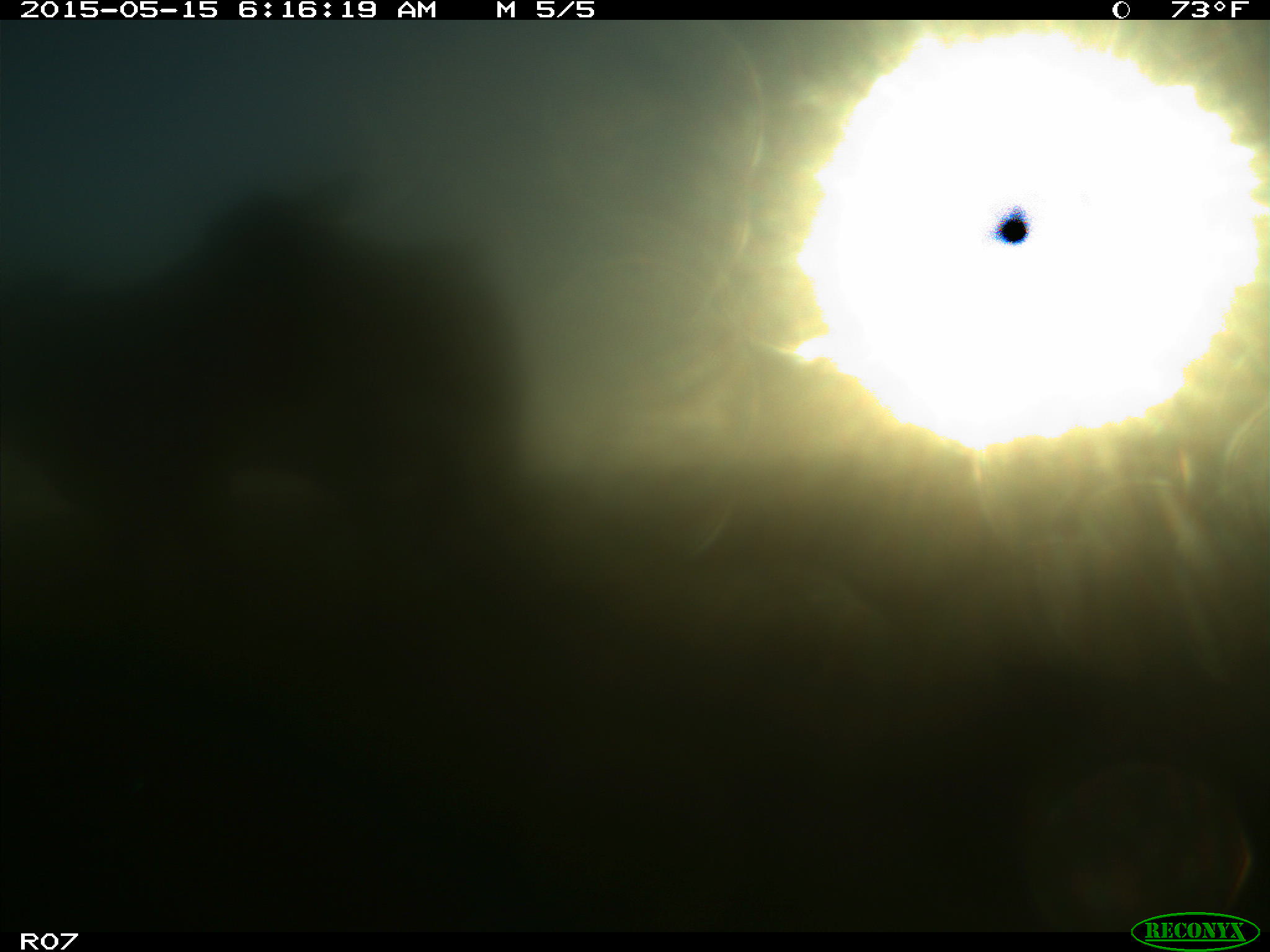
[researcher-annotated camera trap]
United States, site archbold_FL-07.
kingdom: Animalia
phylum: Chordata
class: Mammalia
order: Artiodactyla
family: Bovidae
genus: Bos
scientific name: Bos taurus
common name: domestic cow